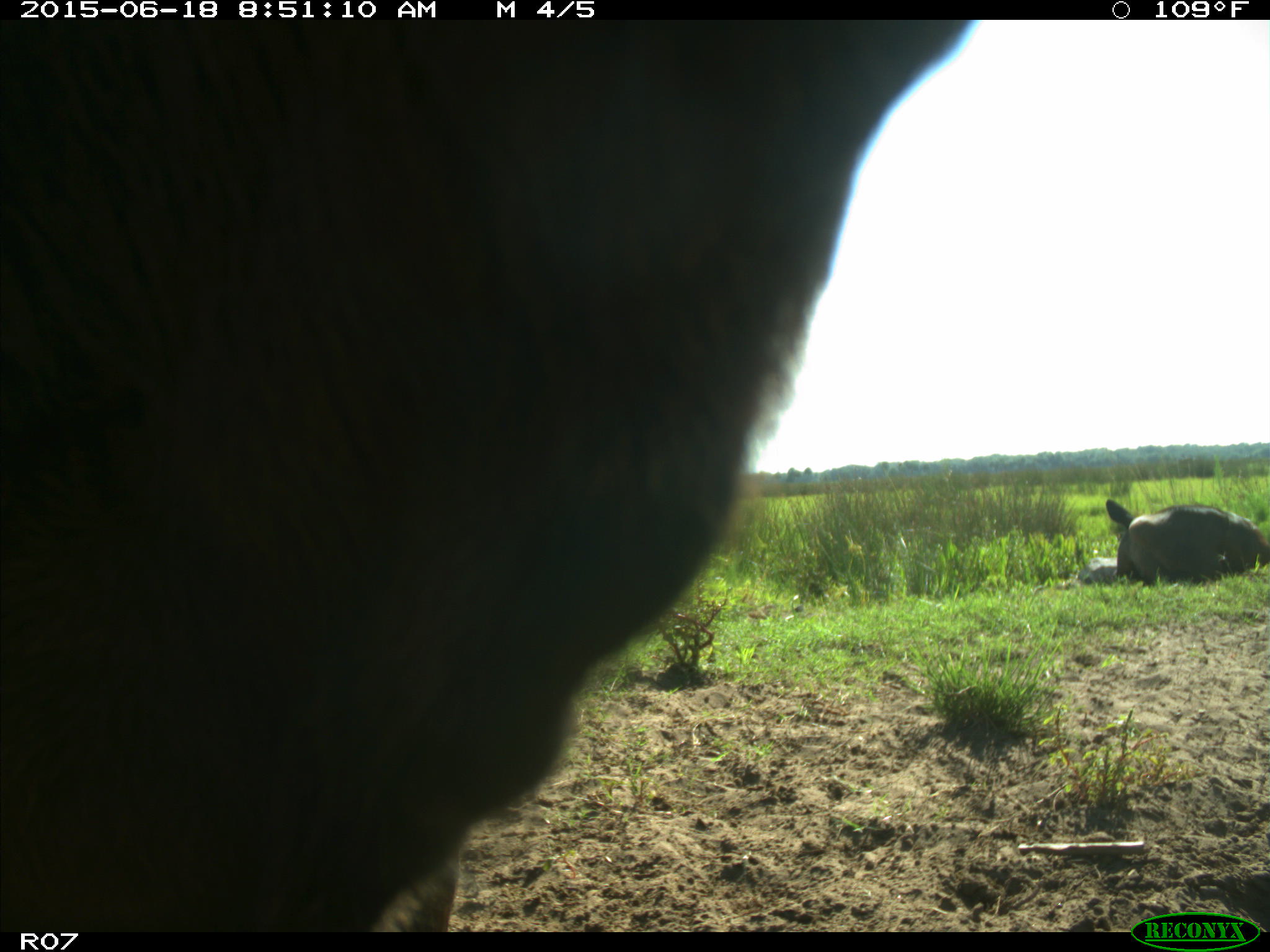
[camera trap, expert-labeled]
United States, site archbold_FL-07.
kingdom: Animalia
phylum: Chordata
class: Mammalia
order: Artiodactyla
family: Bovidae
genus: Bos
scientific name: Bos taurus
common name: domestic cow